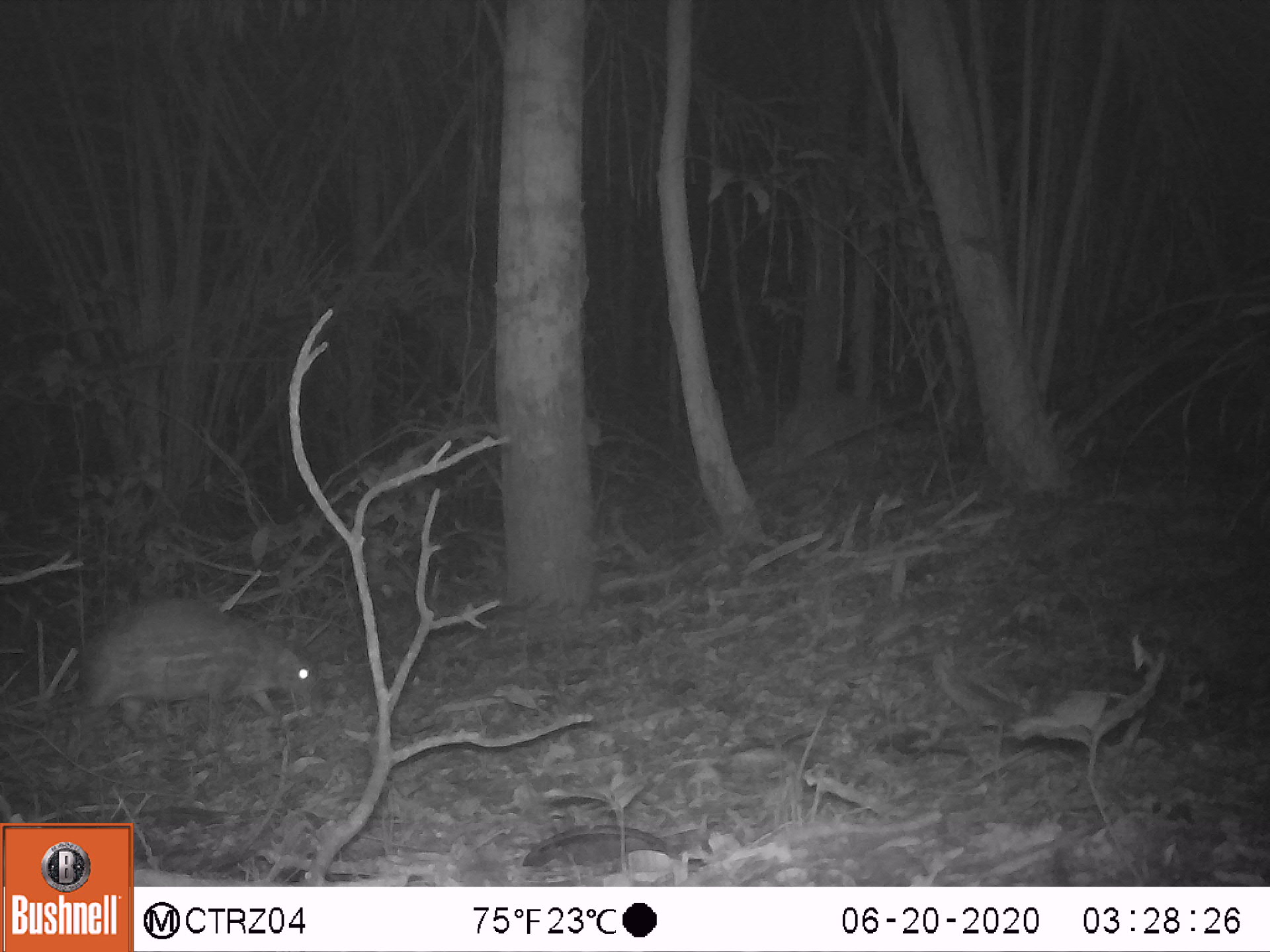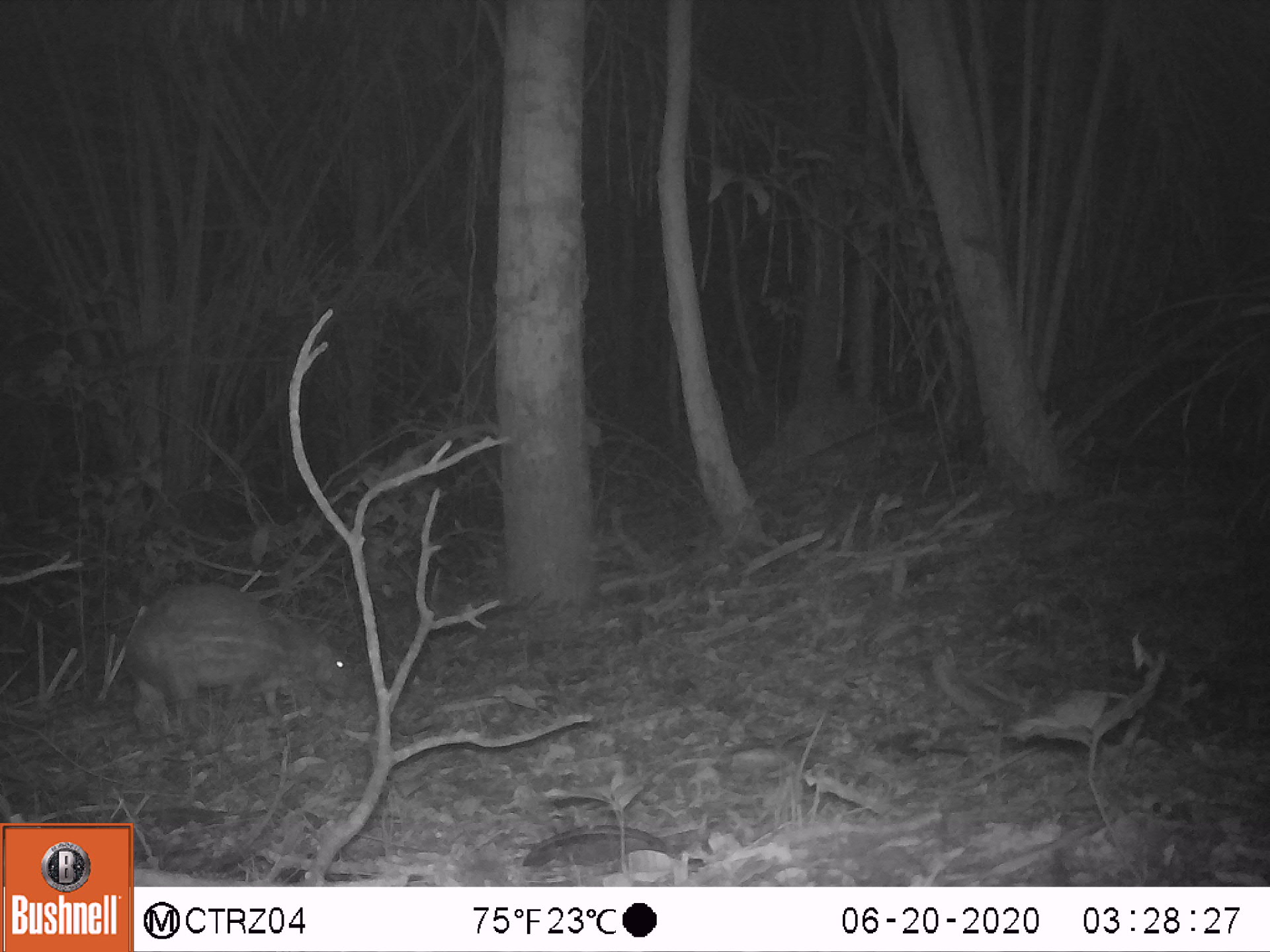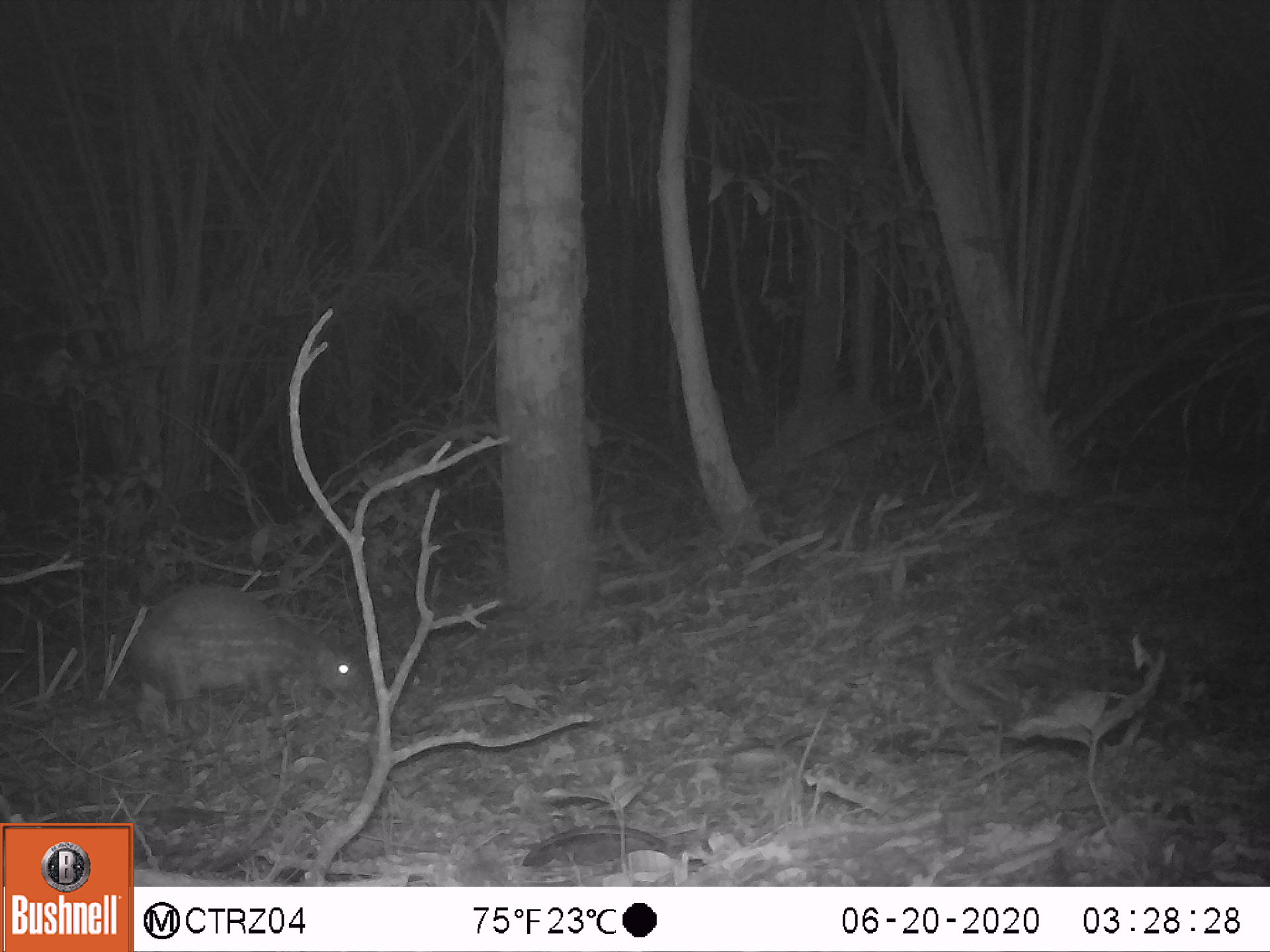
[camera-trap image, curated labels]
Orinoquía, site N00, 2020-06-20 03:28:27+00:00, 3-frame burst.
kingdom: Animalia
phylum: Chordata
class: Mammalia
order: Rodentia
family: Cuniculidae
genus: Cuniculus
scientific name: Cuniculus paca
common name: spotted paca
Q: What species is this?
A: Spotted paca (Cuniculus paca).